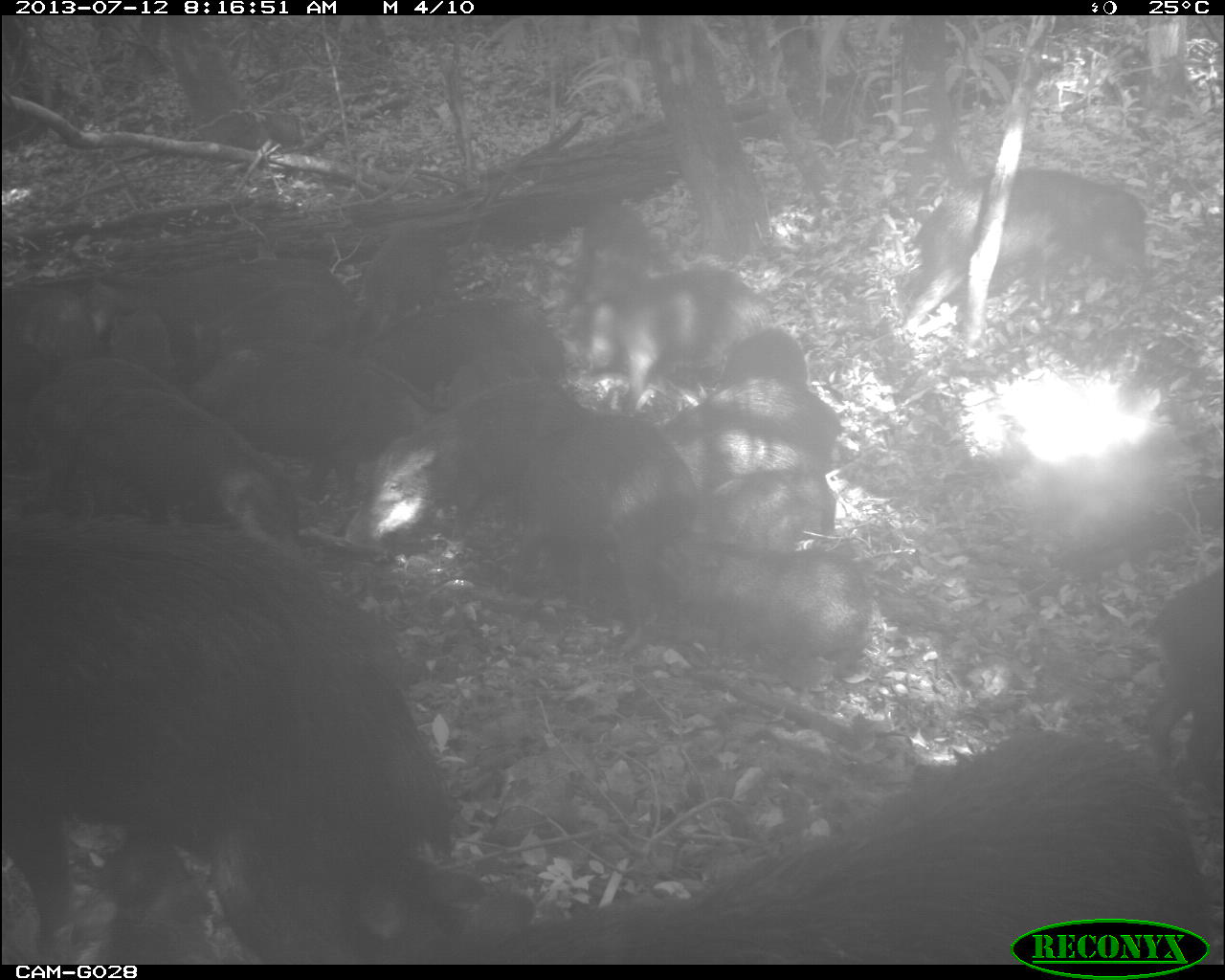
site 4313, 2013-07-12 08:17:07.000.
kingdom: Animalia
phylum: Chordata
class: Mammalia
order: Artiodactyla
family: Tayassuidae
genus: Tayassu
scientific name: Tayassu pecari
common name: white-lipped peccary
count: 25